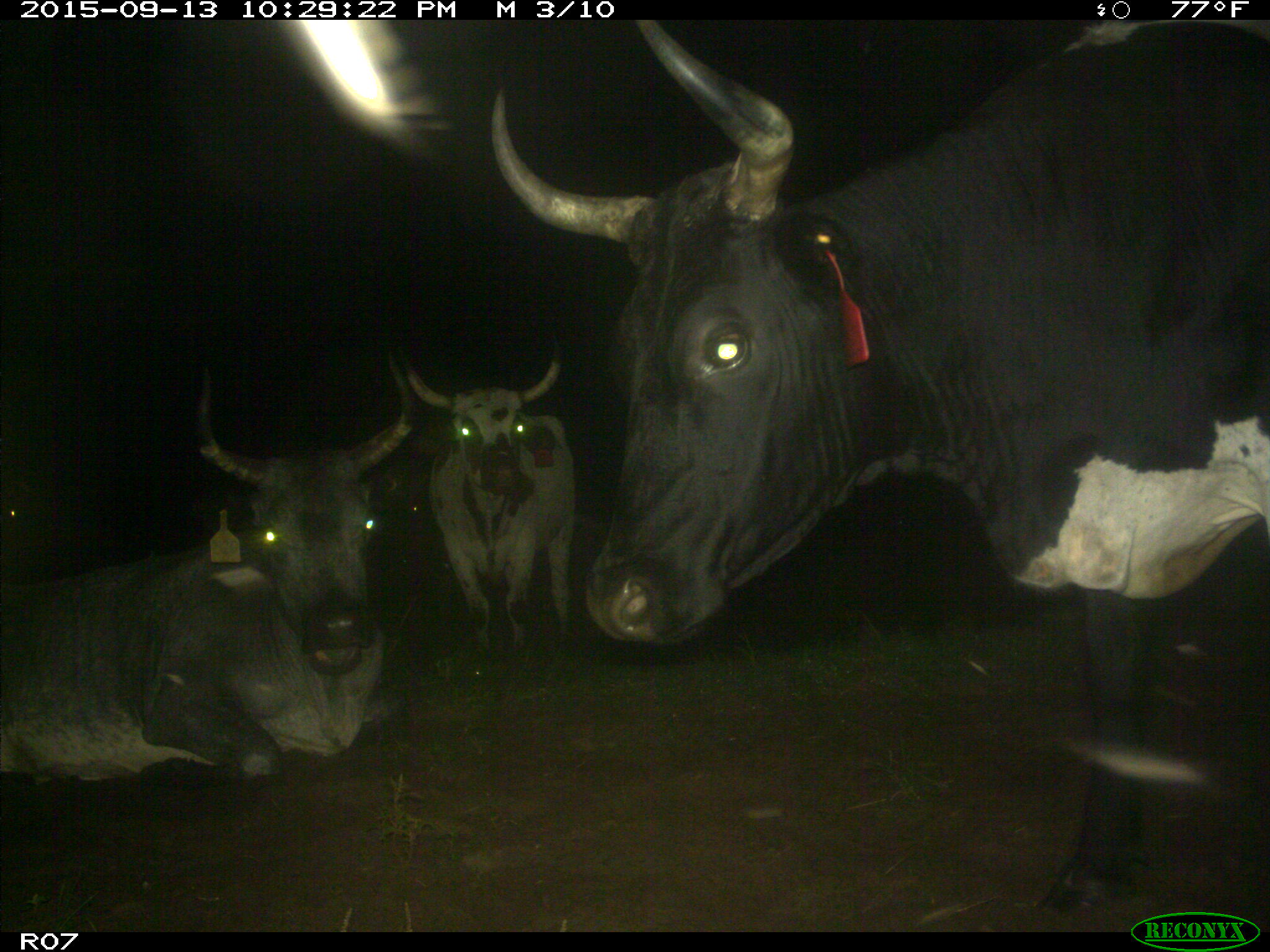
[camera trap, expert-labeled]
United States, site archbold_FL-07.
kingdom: Animalia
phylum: Chordata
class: Mammalia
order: Artiodactyla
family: Bovidae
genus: Bos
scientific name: Bos taurus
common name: domestic cow